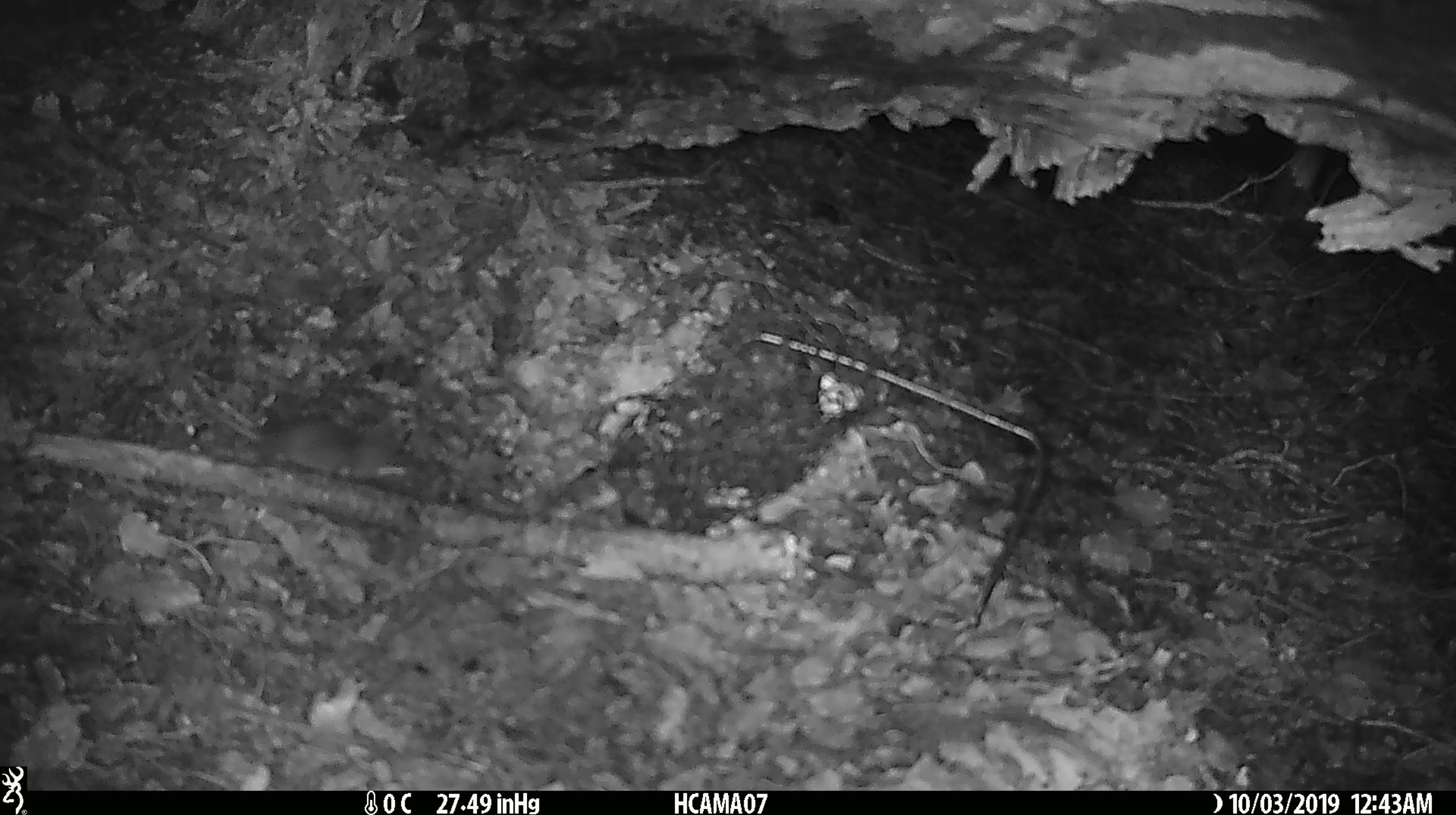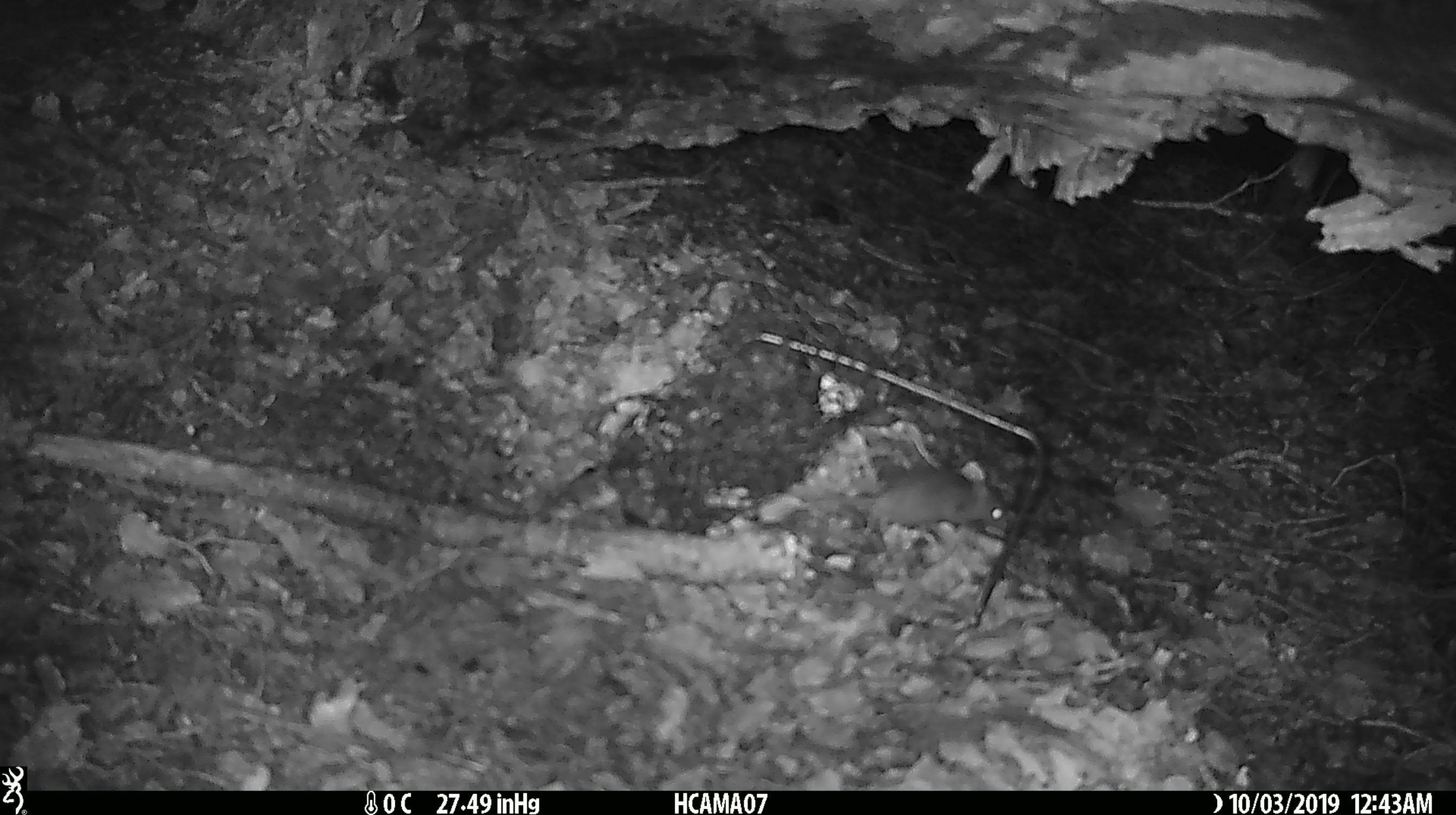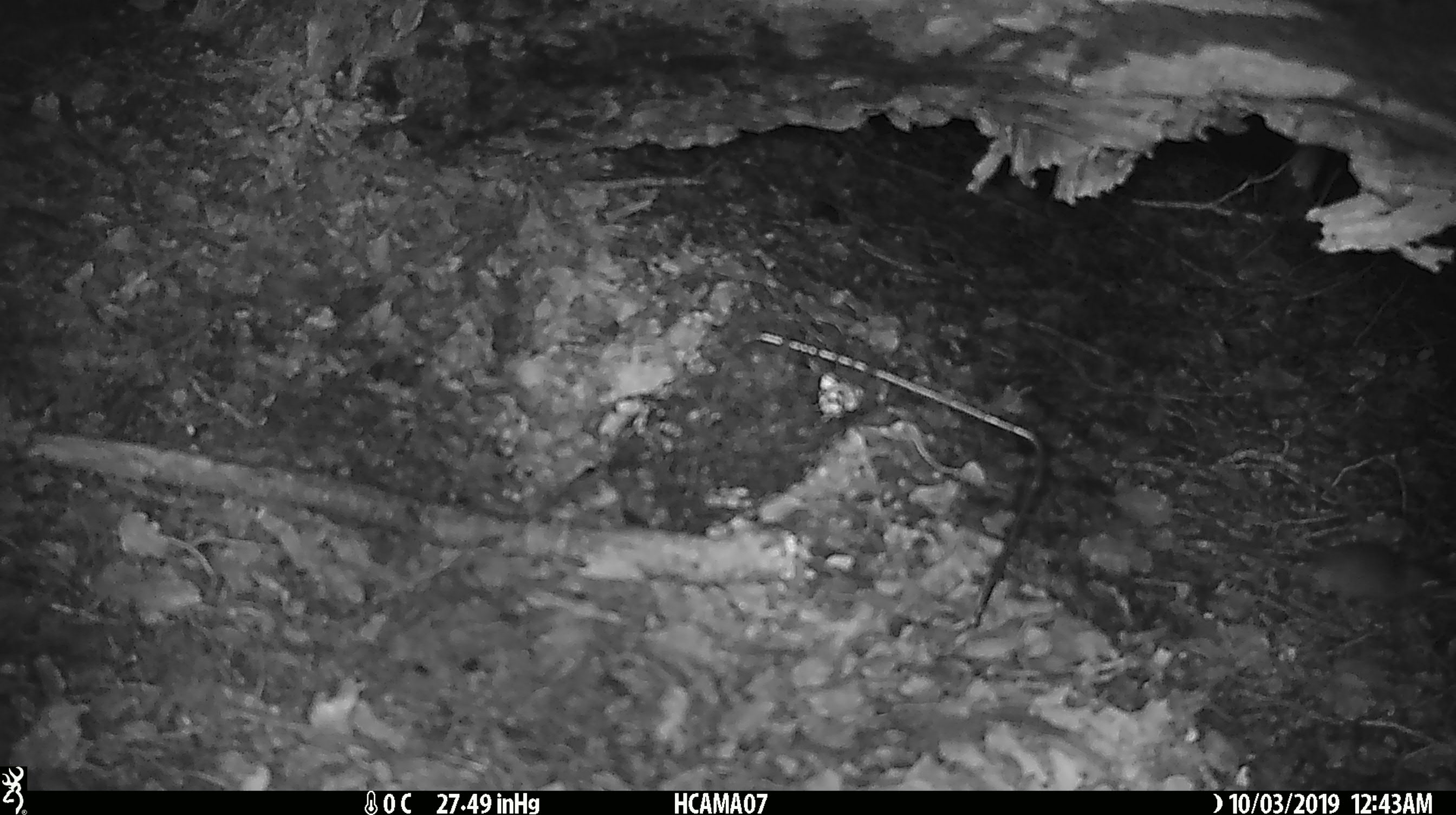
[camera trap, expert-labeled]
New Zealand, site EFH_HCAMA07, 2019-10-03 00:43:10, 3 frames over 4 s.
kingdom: Animalia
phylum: Chordata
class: Mammalia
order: Rodentia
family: Muridae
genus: Mus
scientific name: Mus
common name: mouse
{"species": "mouse (Mus)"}